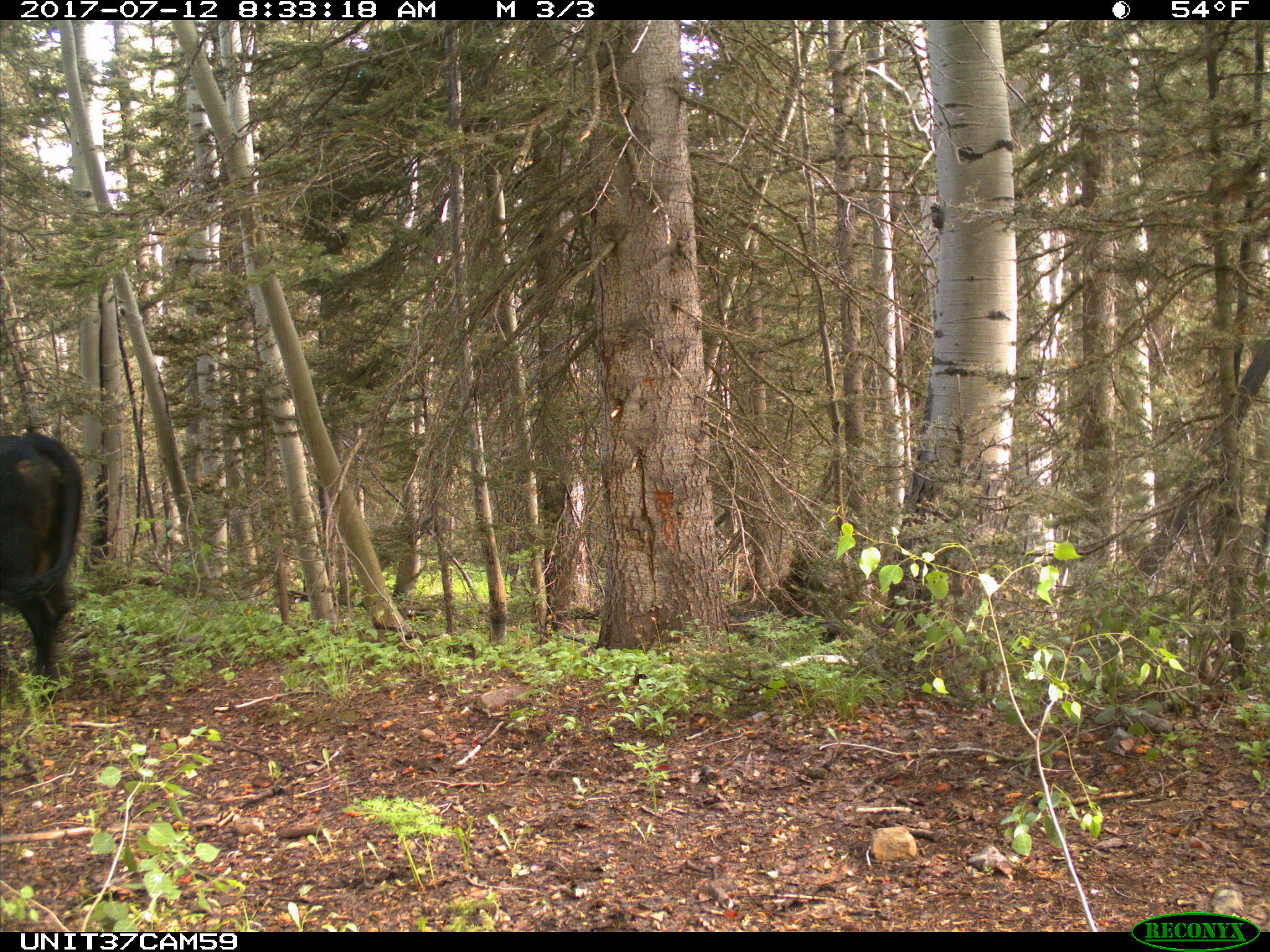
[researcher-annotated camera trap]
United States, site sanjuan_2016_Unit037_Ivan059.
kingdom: Animalia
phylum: Chordata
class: Mammalia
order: Artiodactyla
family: Bovidae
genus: Bos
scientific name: Bos taurus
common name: domestic cow